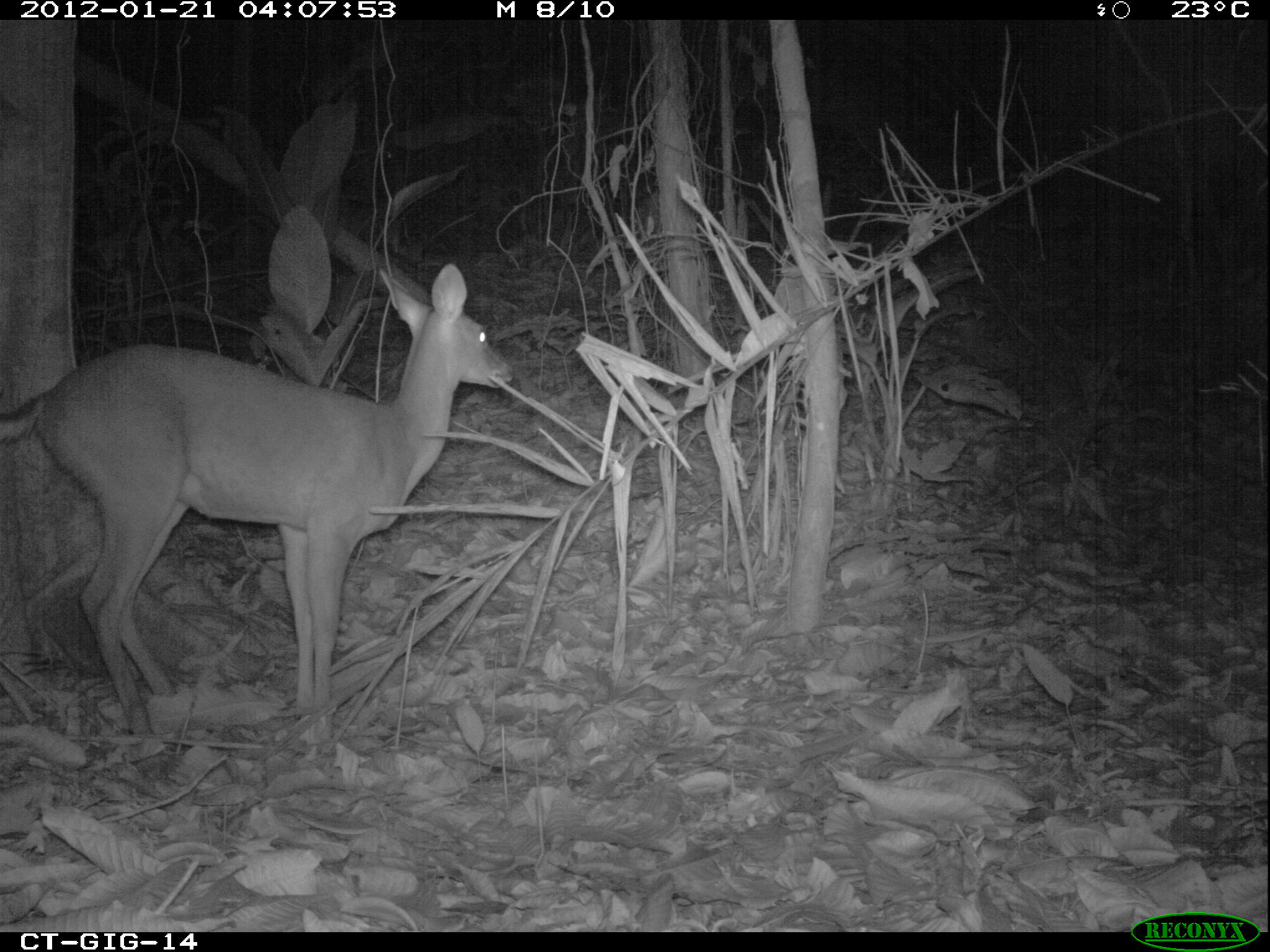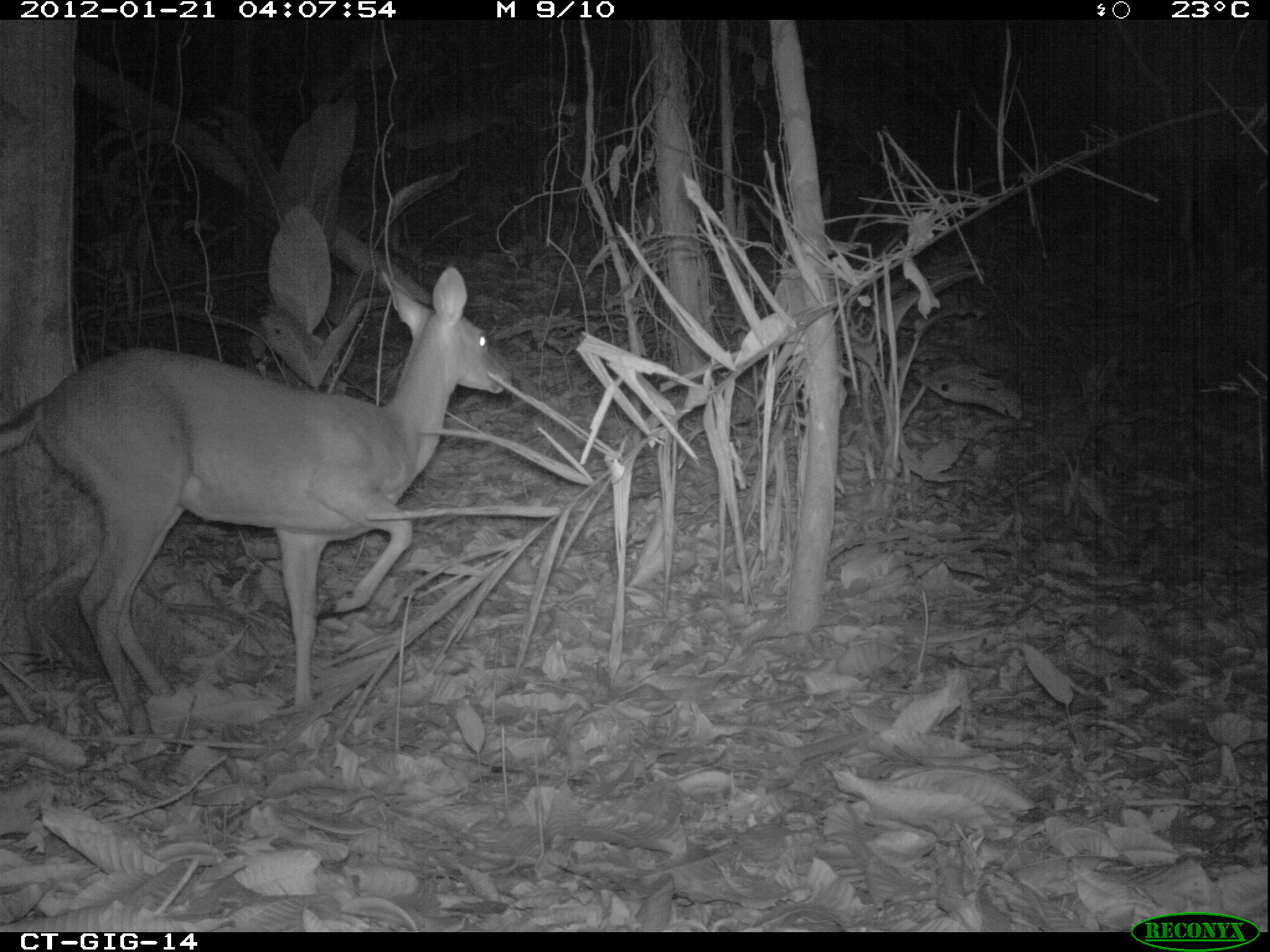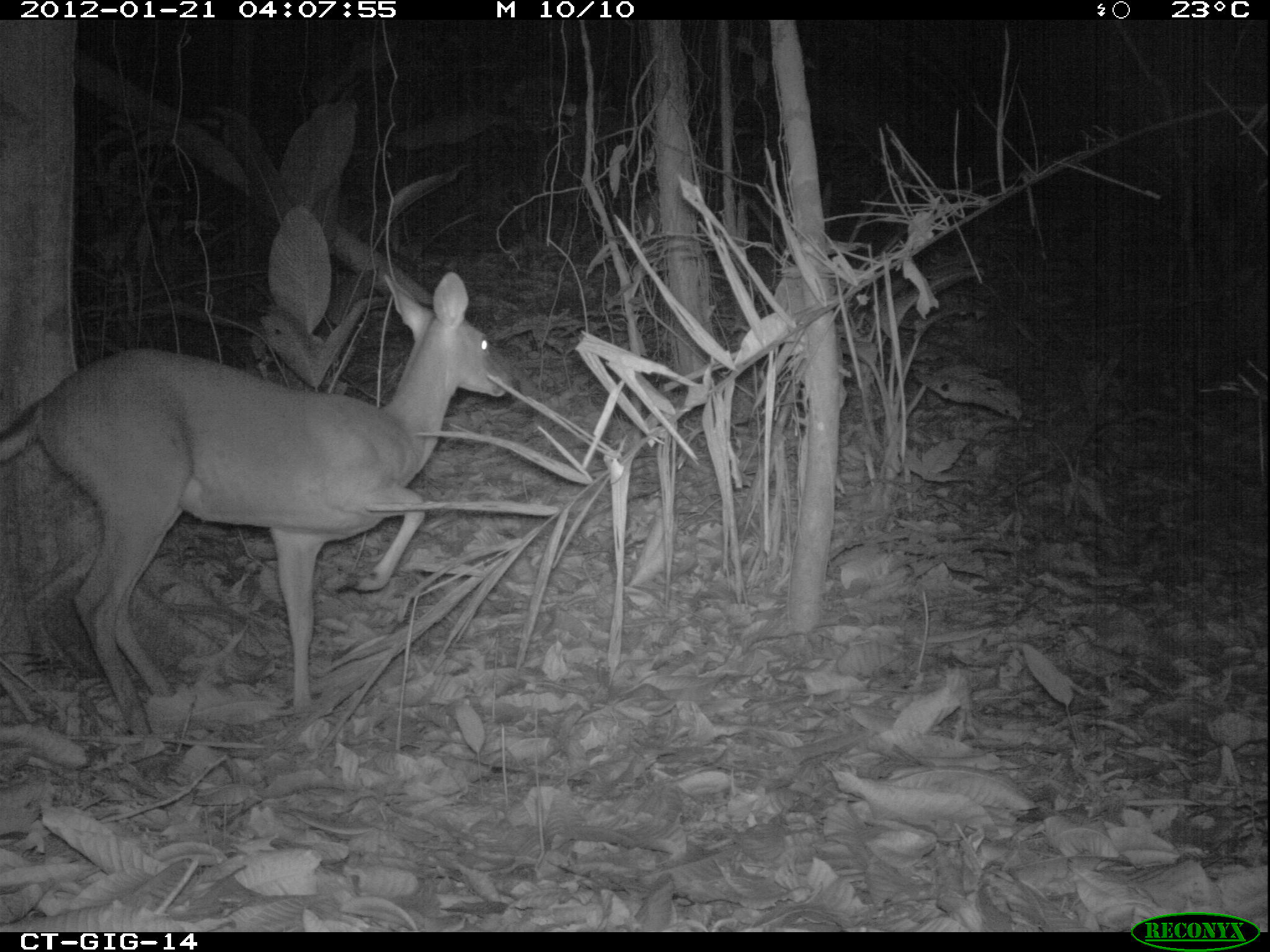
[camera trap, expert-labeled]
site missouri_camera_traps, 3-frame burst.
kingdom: Animalia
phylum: Chordata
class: Mammalia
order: Artiodactyla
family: Cervidae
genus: Odocoileus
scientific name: Odocoileus virginianus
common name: white-tailed deer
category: white tailed deer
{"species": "white tailed deer (white-tailed deer) (Odocoileus virginianus)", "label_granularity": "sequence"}